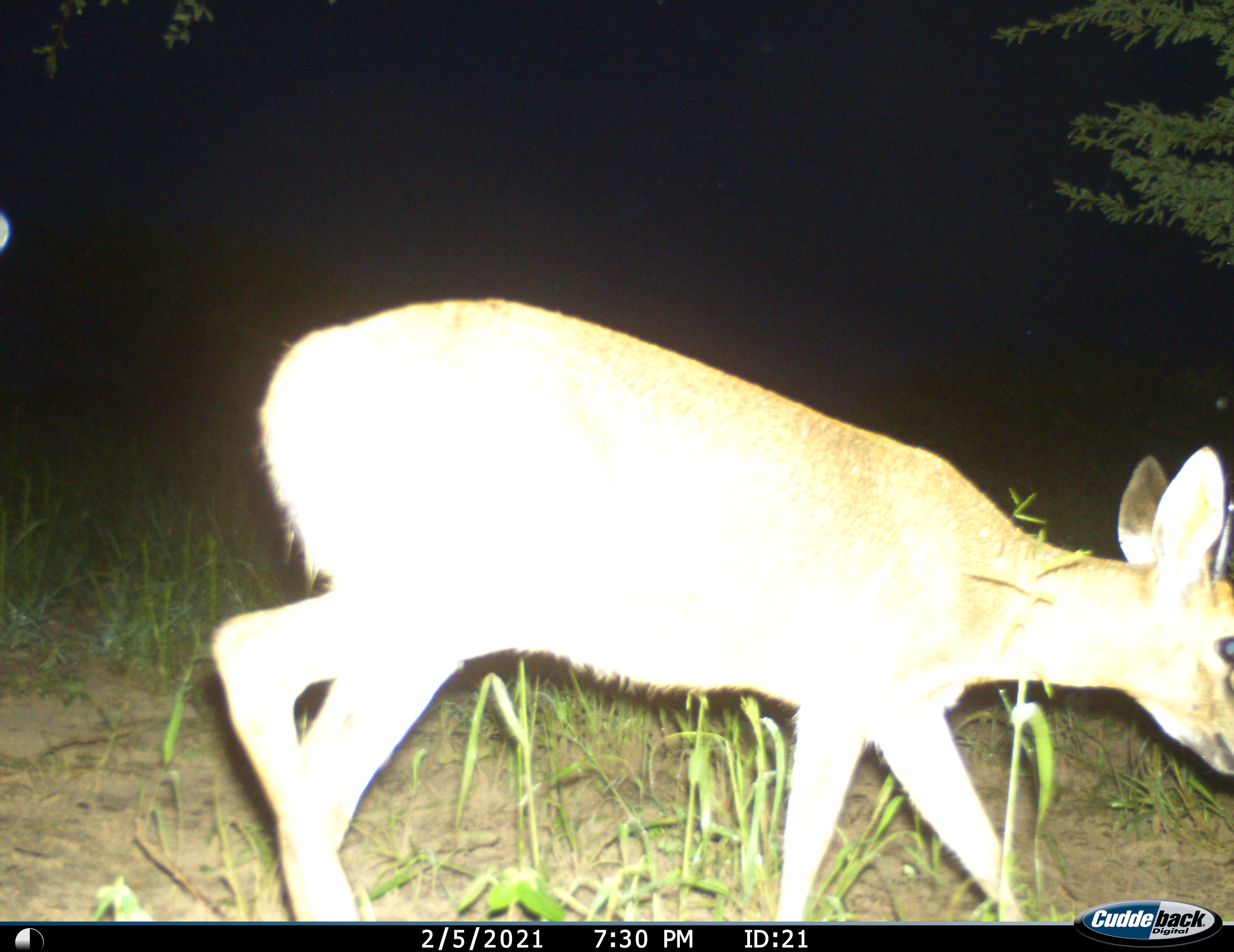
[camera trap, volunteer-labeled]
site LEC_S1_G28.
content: unidentified animal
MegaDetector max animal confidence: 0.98